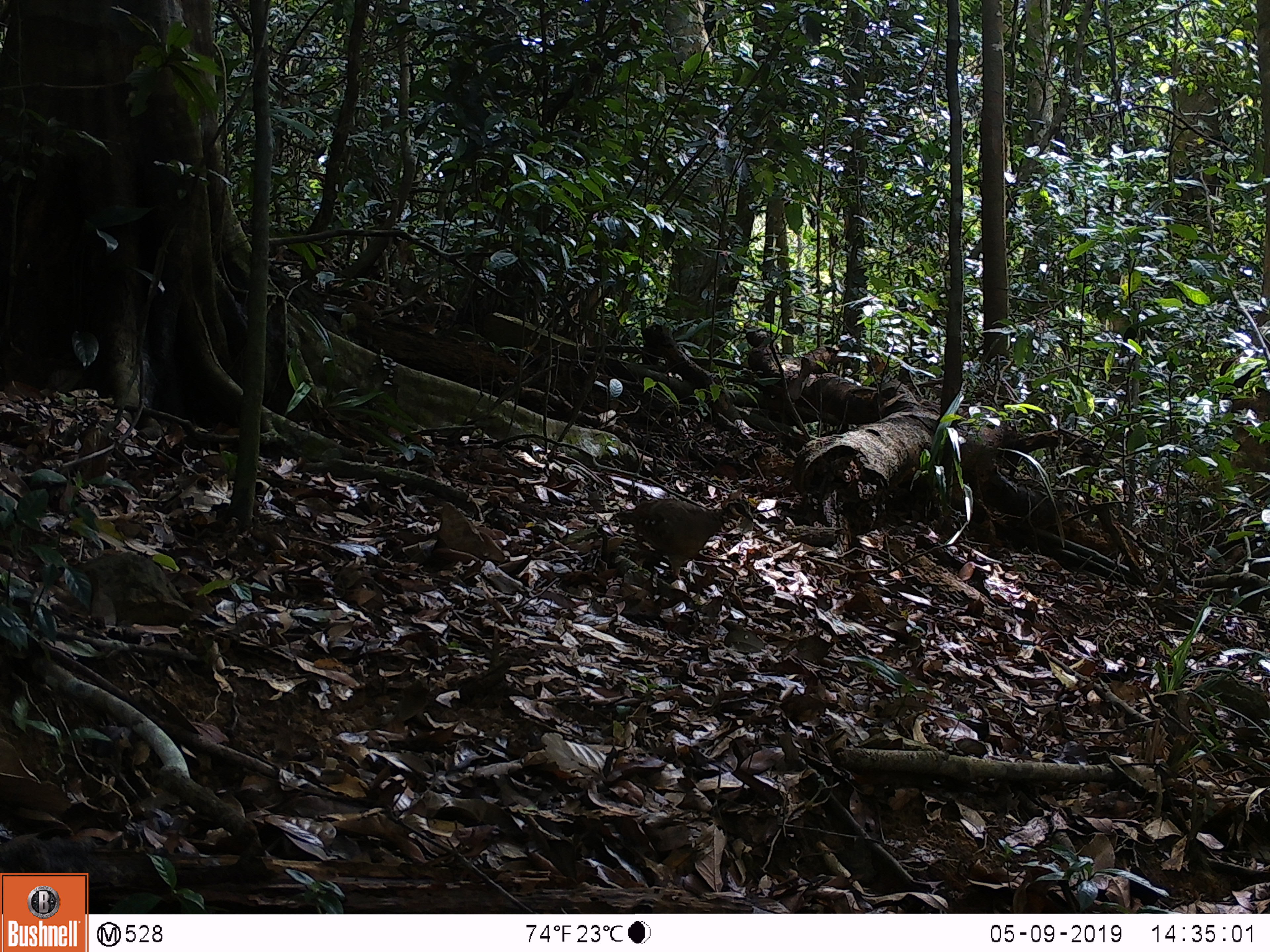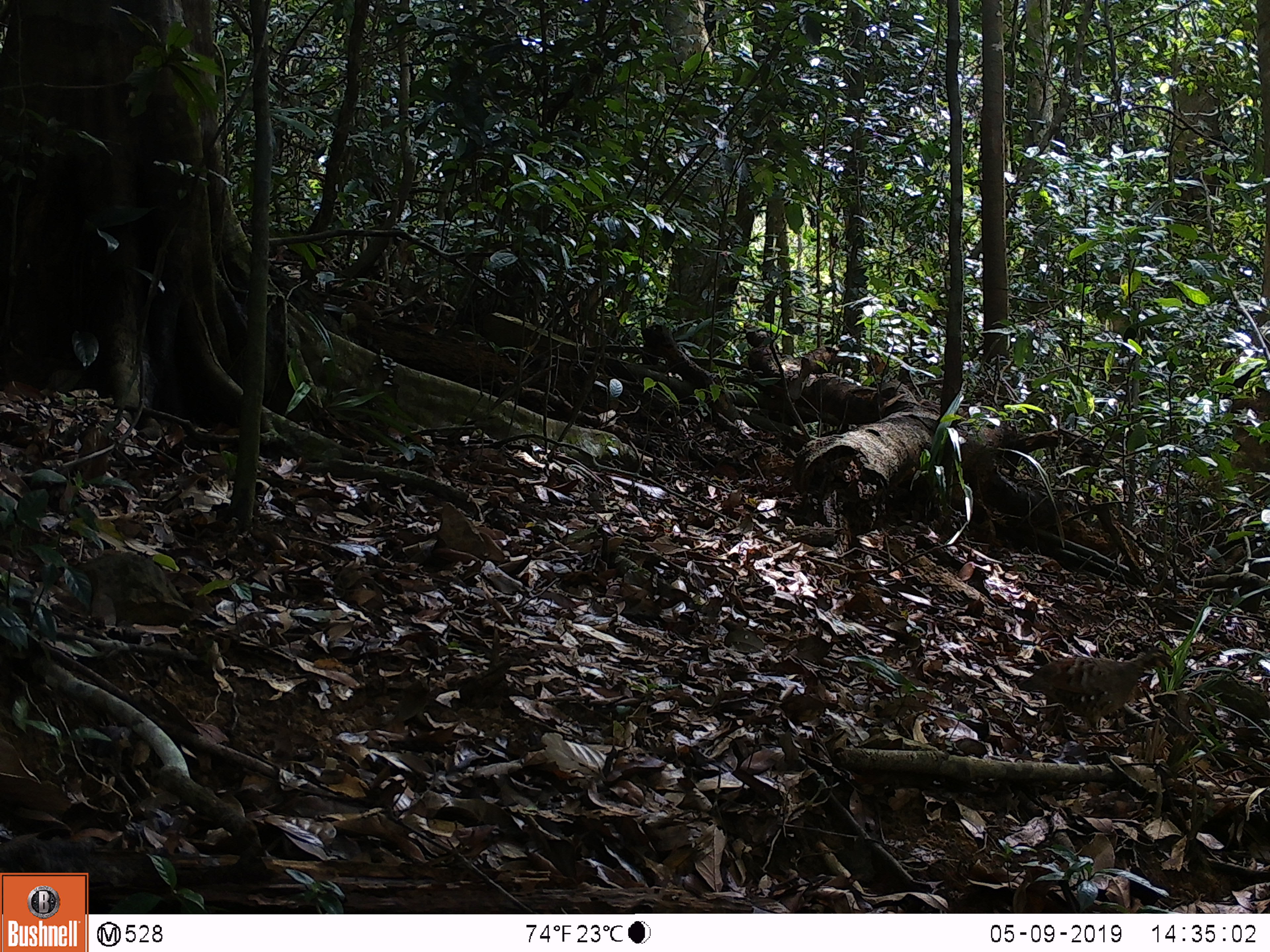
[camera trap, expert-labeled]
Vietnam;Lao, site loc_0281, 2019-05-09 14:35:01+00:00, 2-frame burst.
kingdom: Animalia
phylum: Chordata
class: Aves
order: Galliformes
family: Phasianidae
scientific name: Phasianidae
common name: partridge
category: unidentified partridge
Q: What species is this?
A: Unidentified partridge (partridge) (Phasianidae).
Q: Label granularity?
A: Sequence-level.